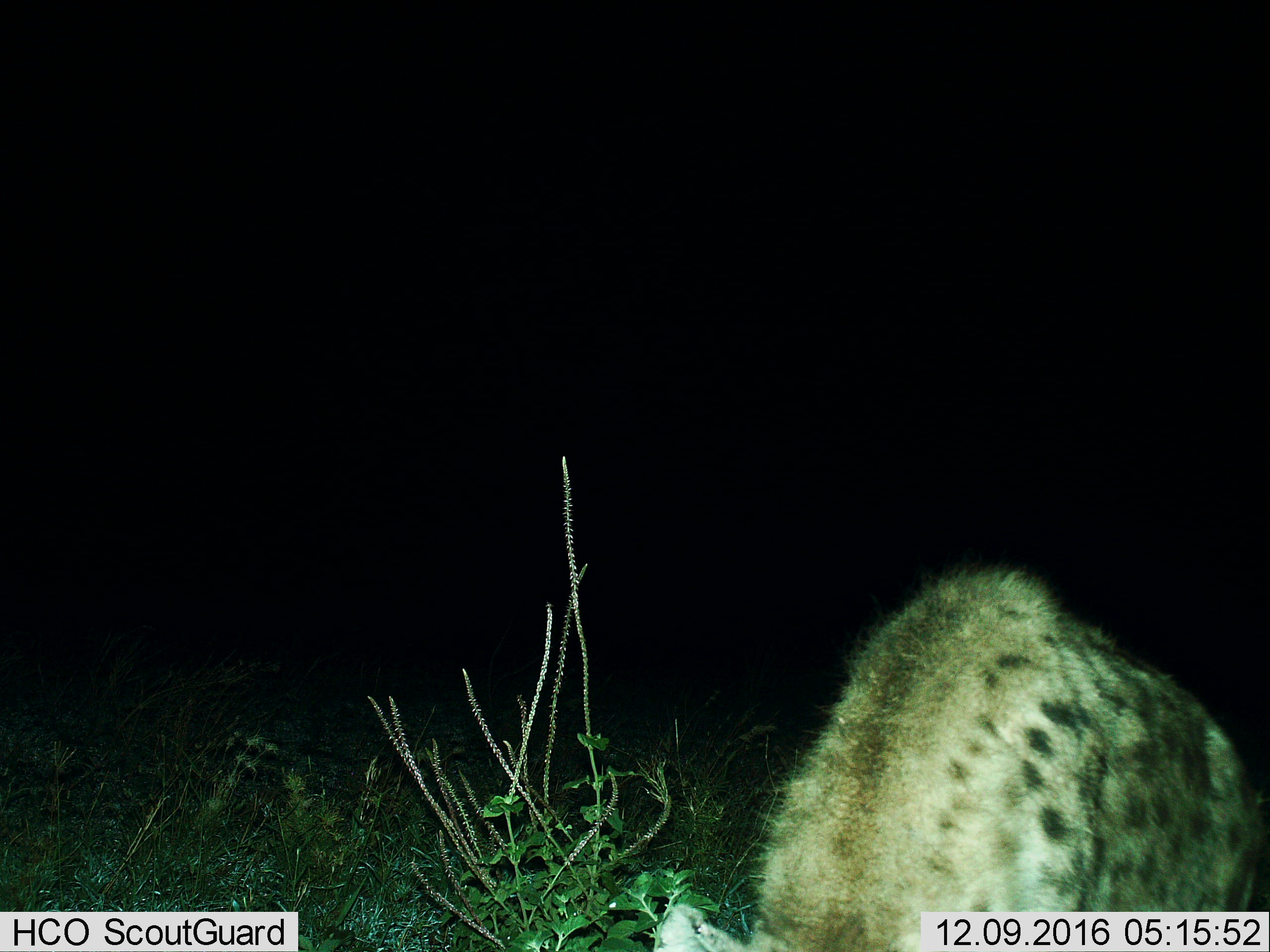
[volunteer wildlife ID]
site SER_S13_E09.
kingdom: Animalia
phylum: Chordata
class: Mammalia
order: Carnivora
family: Hyaenidae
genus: Crocuta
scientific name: Crocuta crocuta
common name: spotted hyena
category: hyenaspotted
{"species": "hyenaspotted (spotted hyena) (Crocuta crocuta)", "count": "1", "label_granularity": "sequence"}